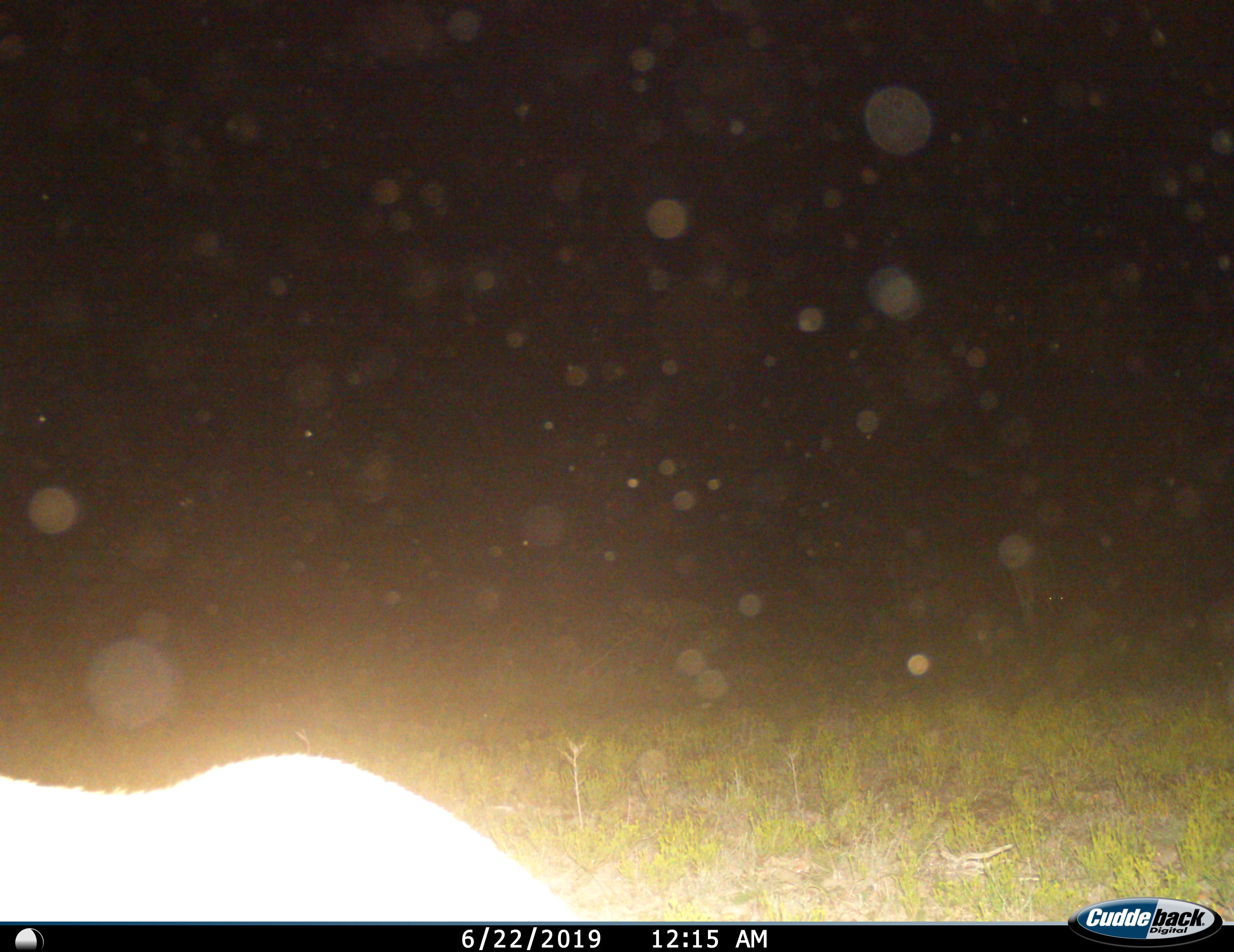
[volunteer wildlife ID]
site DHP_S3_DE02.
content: unidentified animal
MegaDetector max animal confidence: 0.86